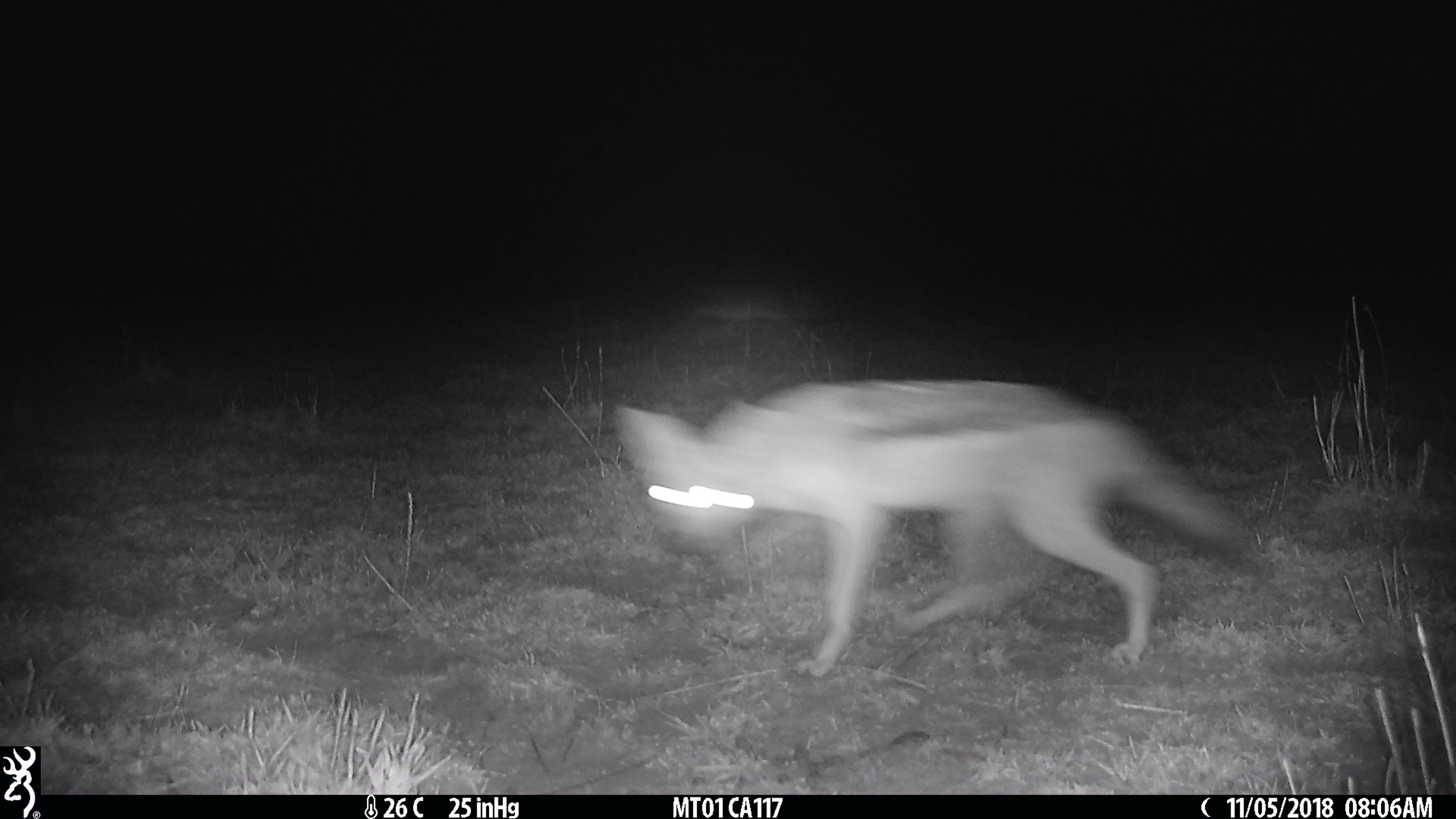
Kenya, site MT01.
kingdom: Animalia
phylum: Chordata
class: Mammalia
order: Carnivora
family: Canidae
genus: Lupulella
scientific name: Lupulella mesomelas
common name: black-backed jackal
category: jackal